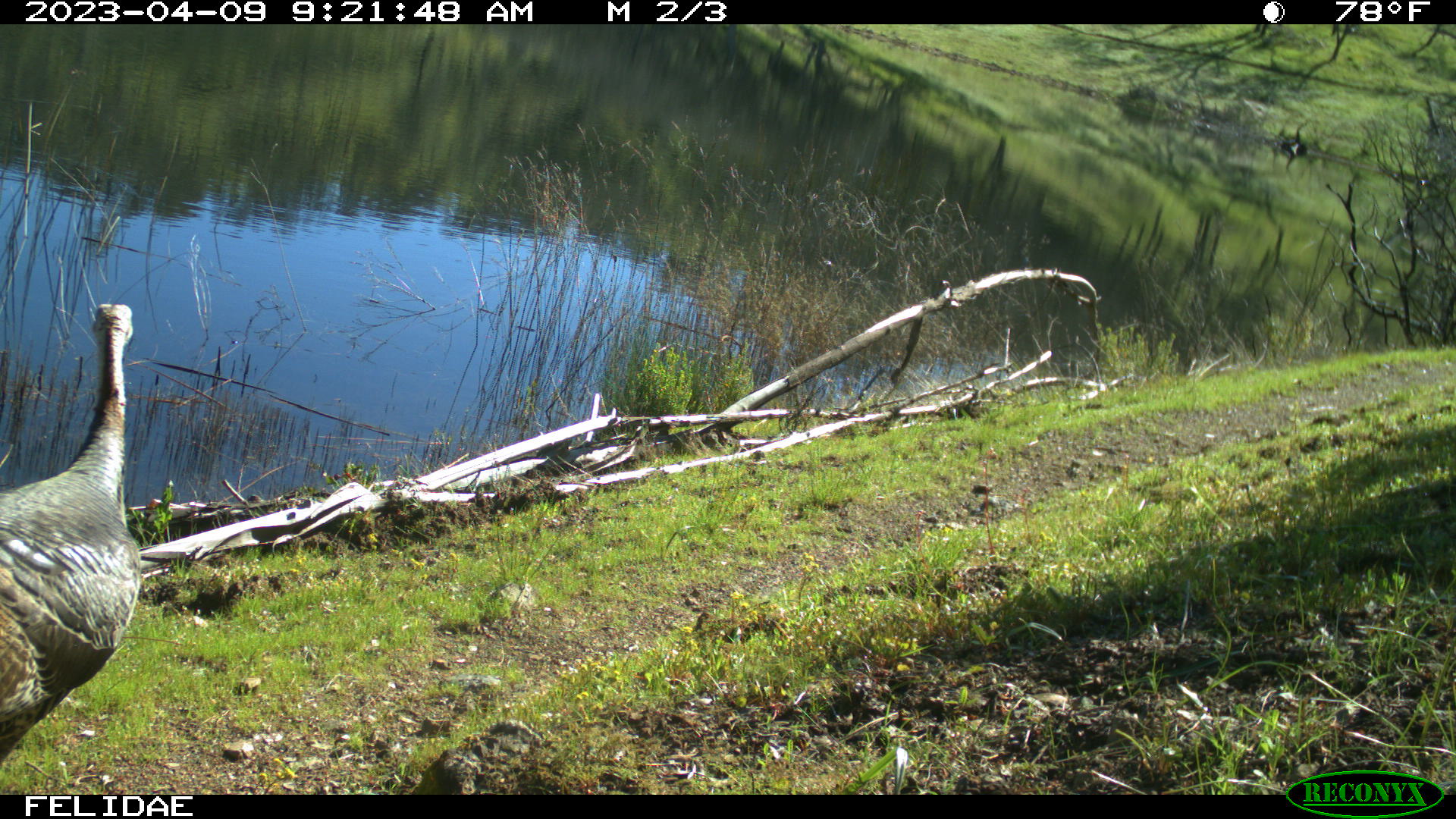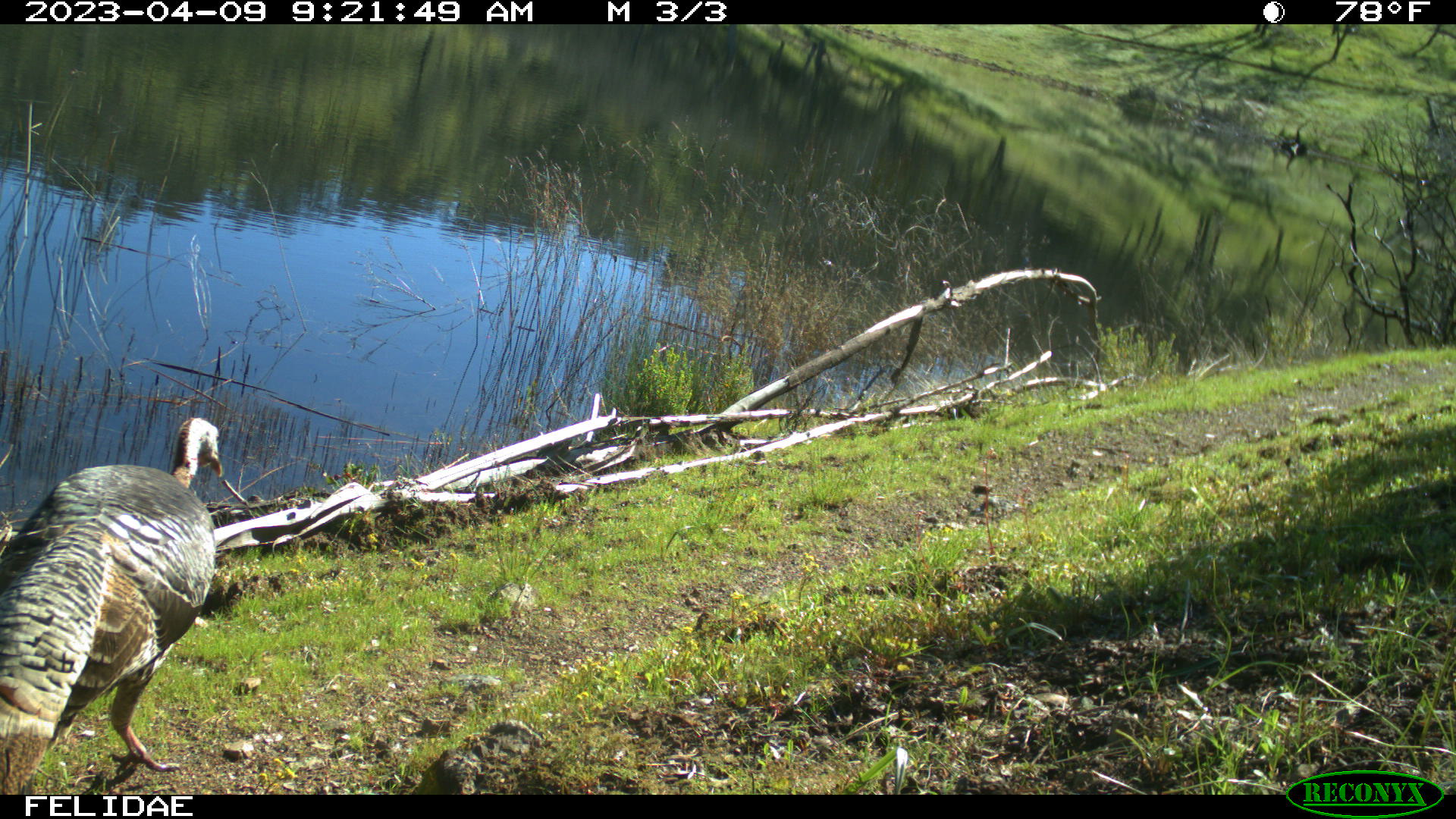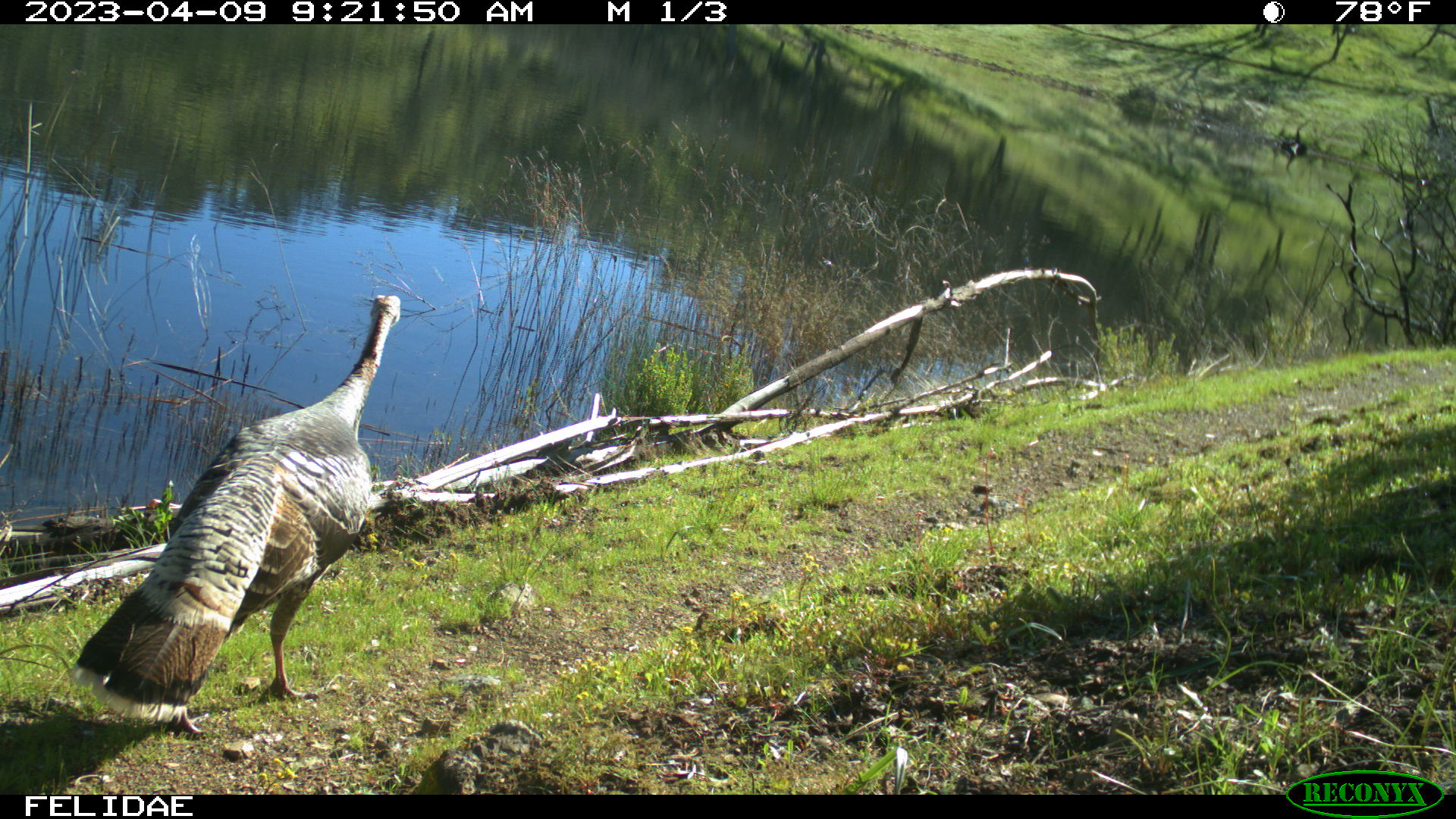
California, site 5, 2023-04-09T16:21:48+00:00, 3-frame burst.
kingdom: Animalia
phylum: Chordata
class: Aves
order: Galliformes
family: Phasianidae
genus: Meleagris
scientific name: Meleagris gallopavo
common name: turkey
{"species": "turkey (Meleagris gallopavo)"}